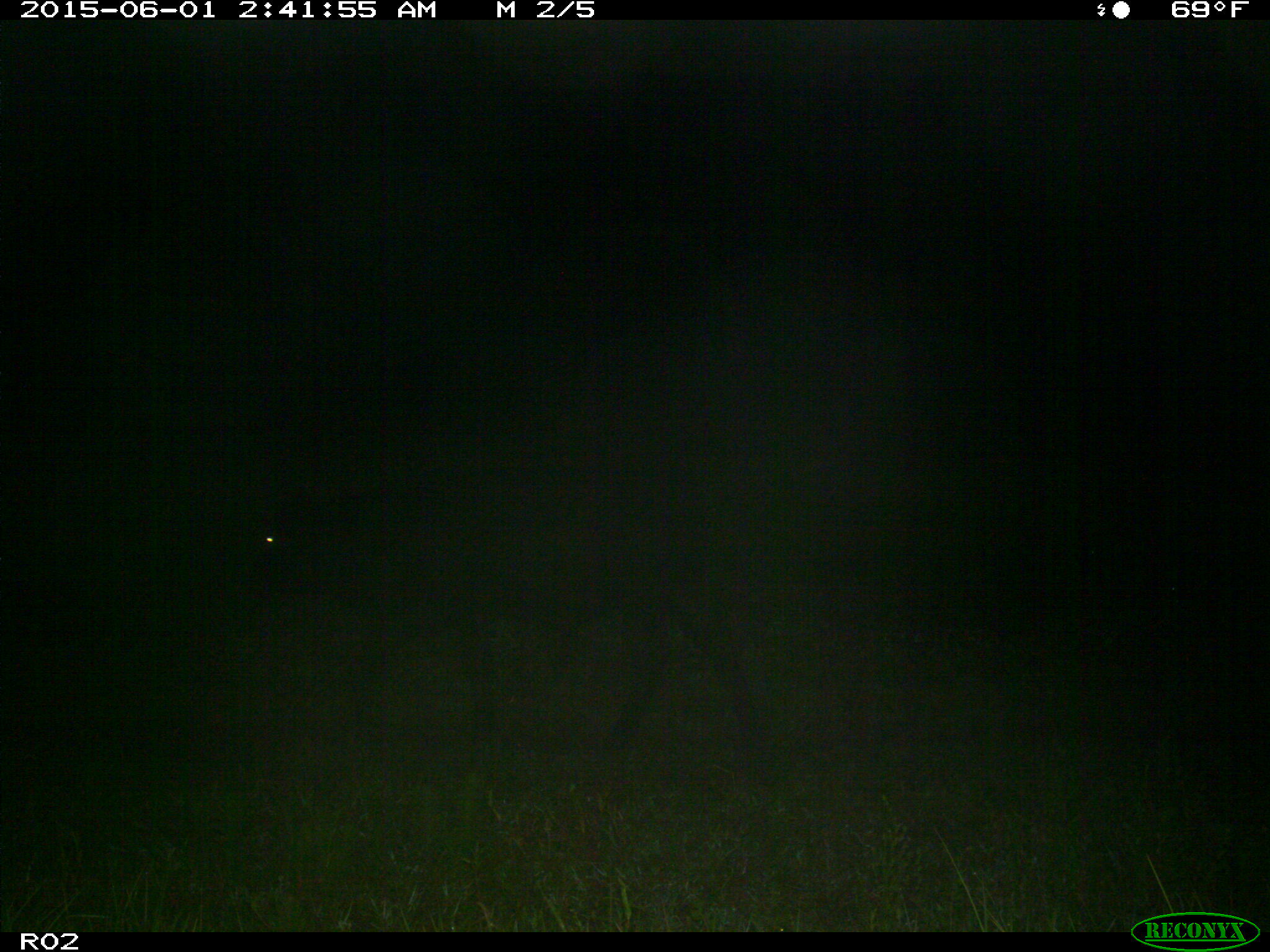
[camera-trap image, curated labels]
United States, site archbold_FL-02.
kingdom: Animalia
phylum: Chordata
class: Mammalia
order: Artiodactyla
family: Bovidae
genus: Bos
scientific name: Bos taurus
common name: domestic cow